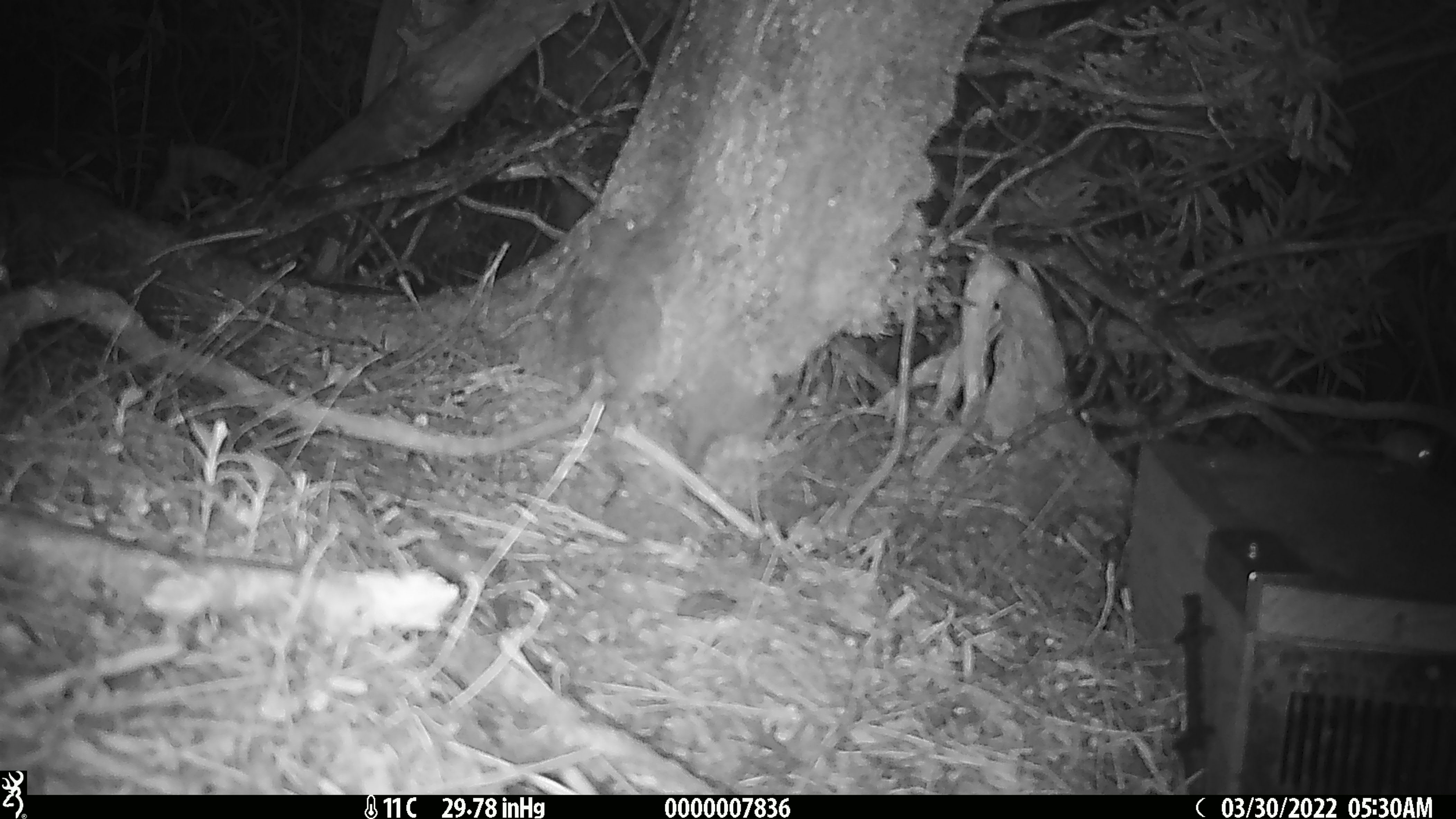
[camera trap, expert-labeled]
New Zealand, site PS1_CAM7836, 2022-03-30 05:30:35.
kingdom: Animalia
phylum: Chordata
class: Mammalia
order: Rodentia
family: Muridae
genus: Mus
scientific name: Mus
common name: mouse